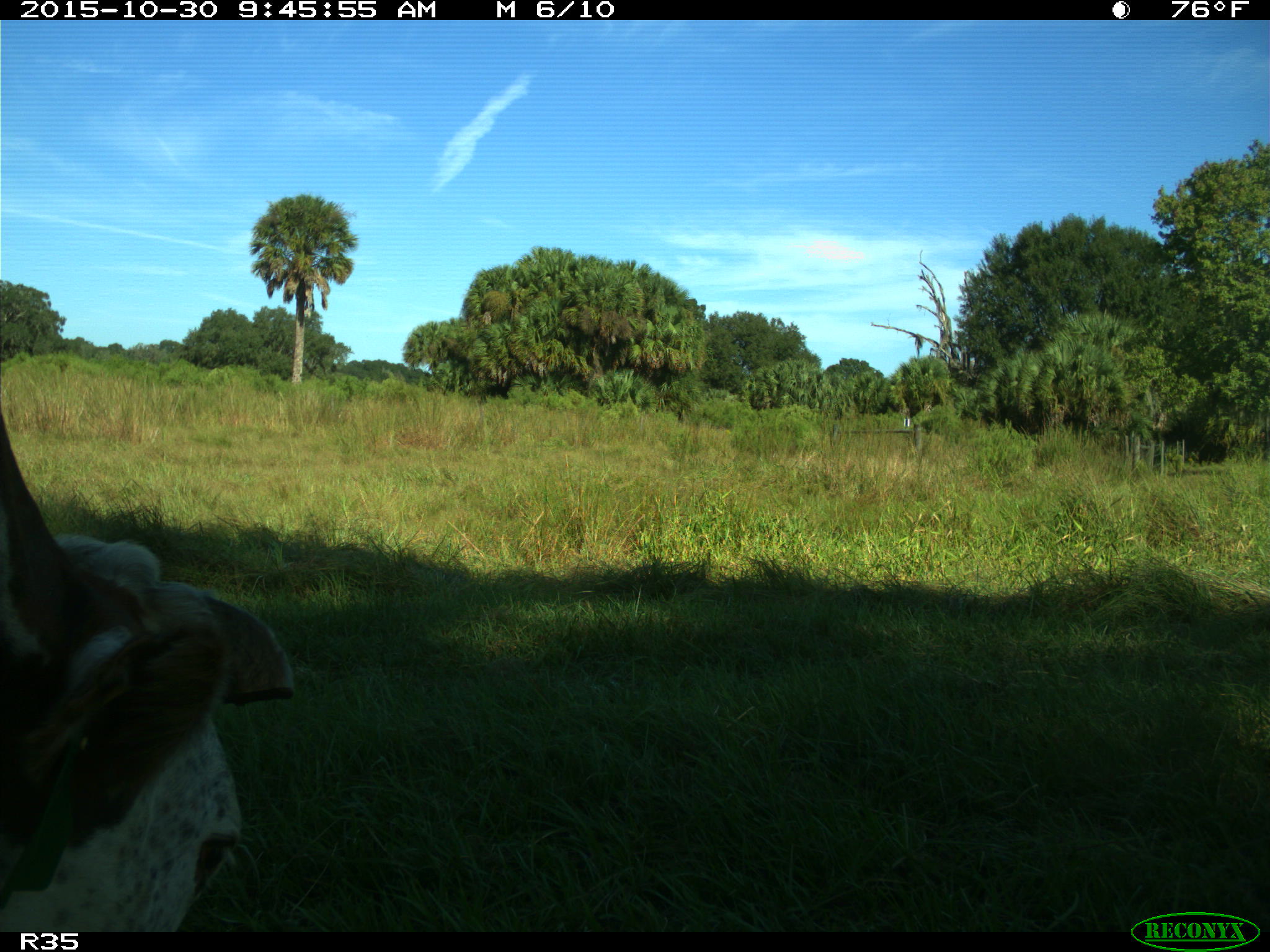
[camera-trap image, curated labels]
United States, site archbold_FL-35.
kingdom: Animalia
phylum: Chordata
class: Mammalia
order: Artiodactyla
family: Bovidae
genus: Bos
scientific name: Bos taurus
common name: domestic cow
Bos taurus (domestic cow).